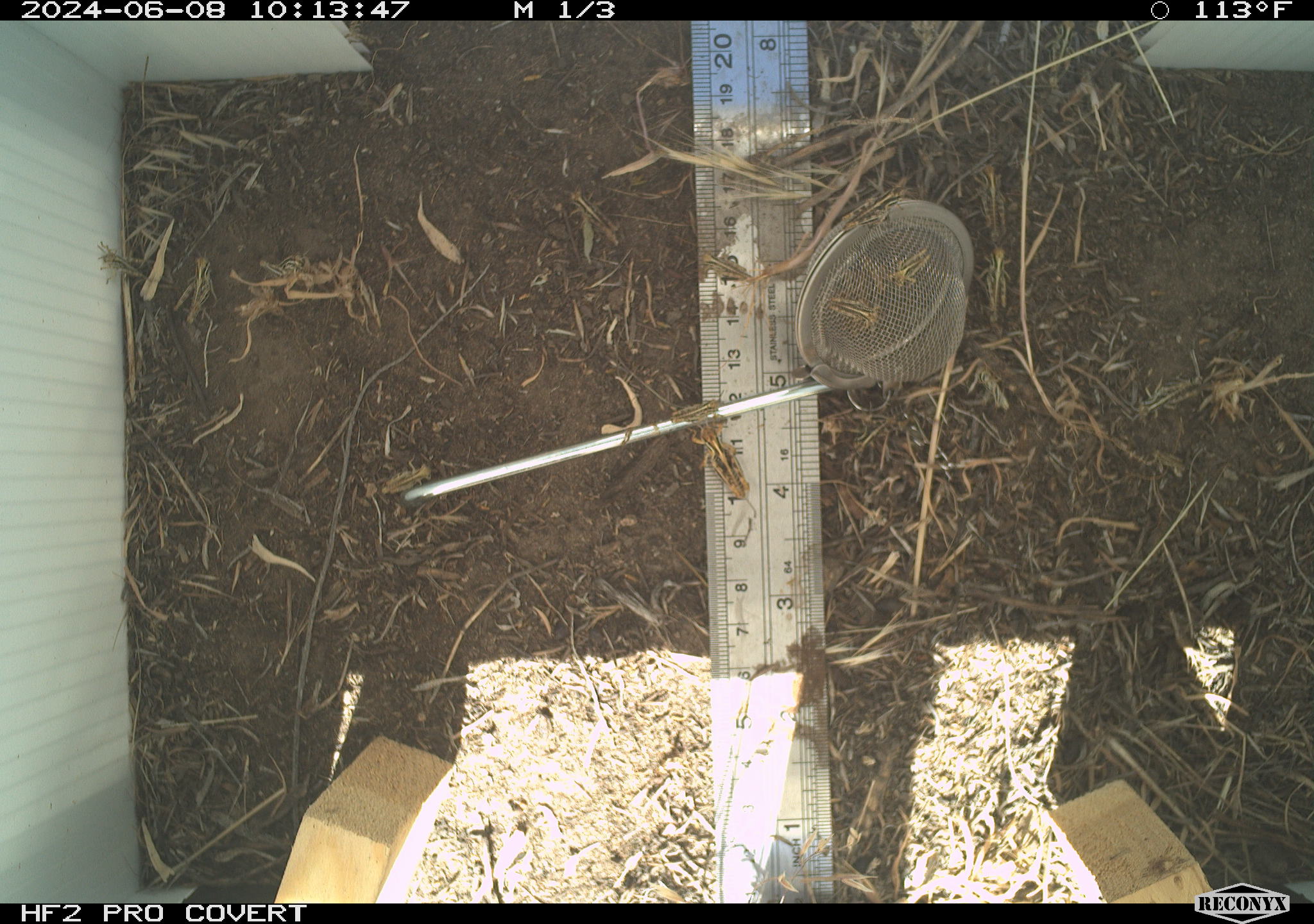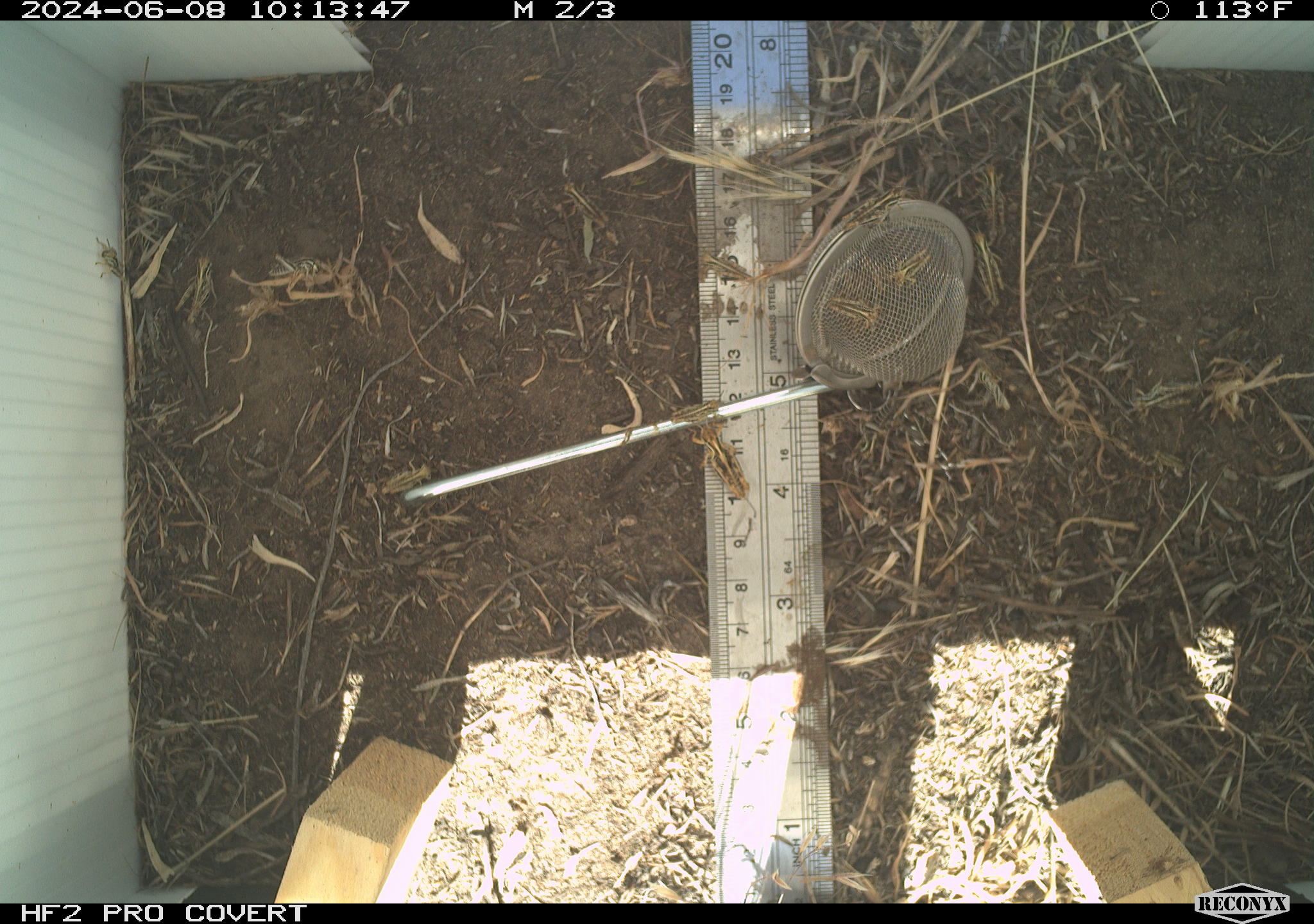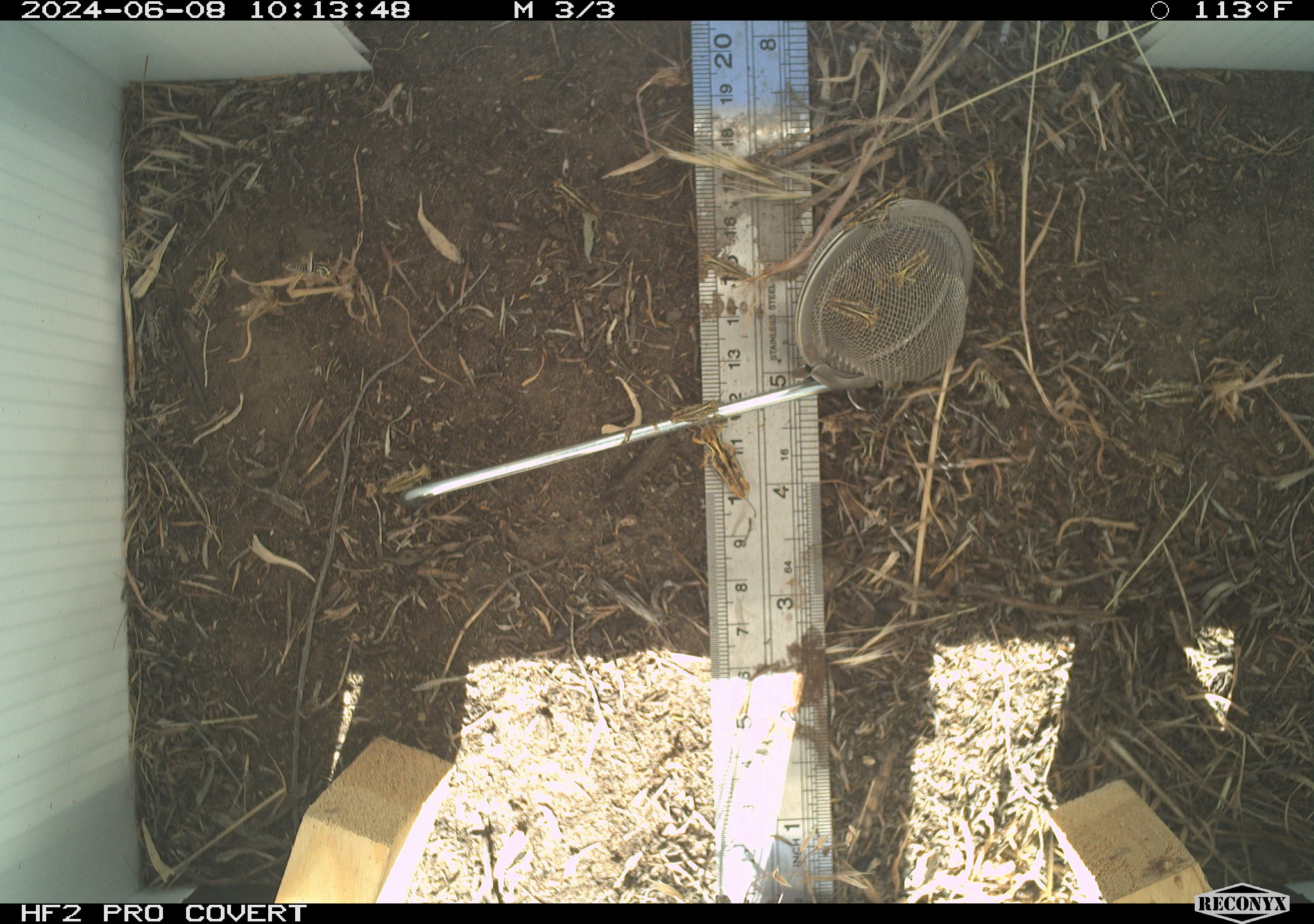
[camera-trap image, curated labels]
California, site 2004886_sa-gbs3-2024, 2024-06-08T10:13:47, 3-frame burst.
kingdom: Animalia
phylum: Arthropoda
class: Insecta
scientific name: Insecta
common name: insect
Insect (Insecta).